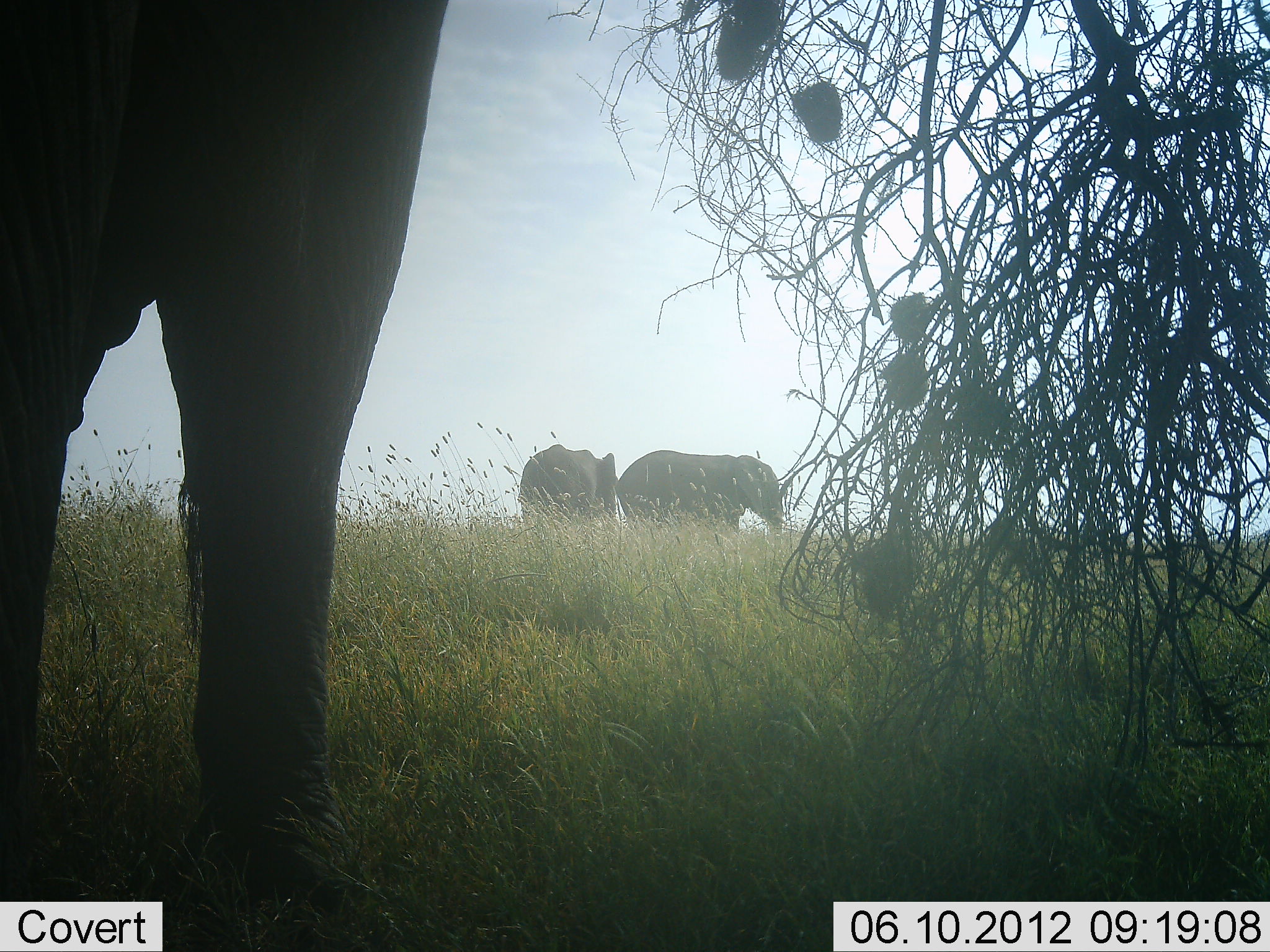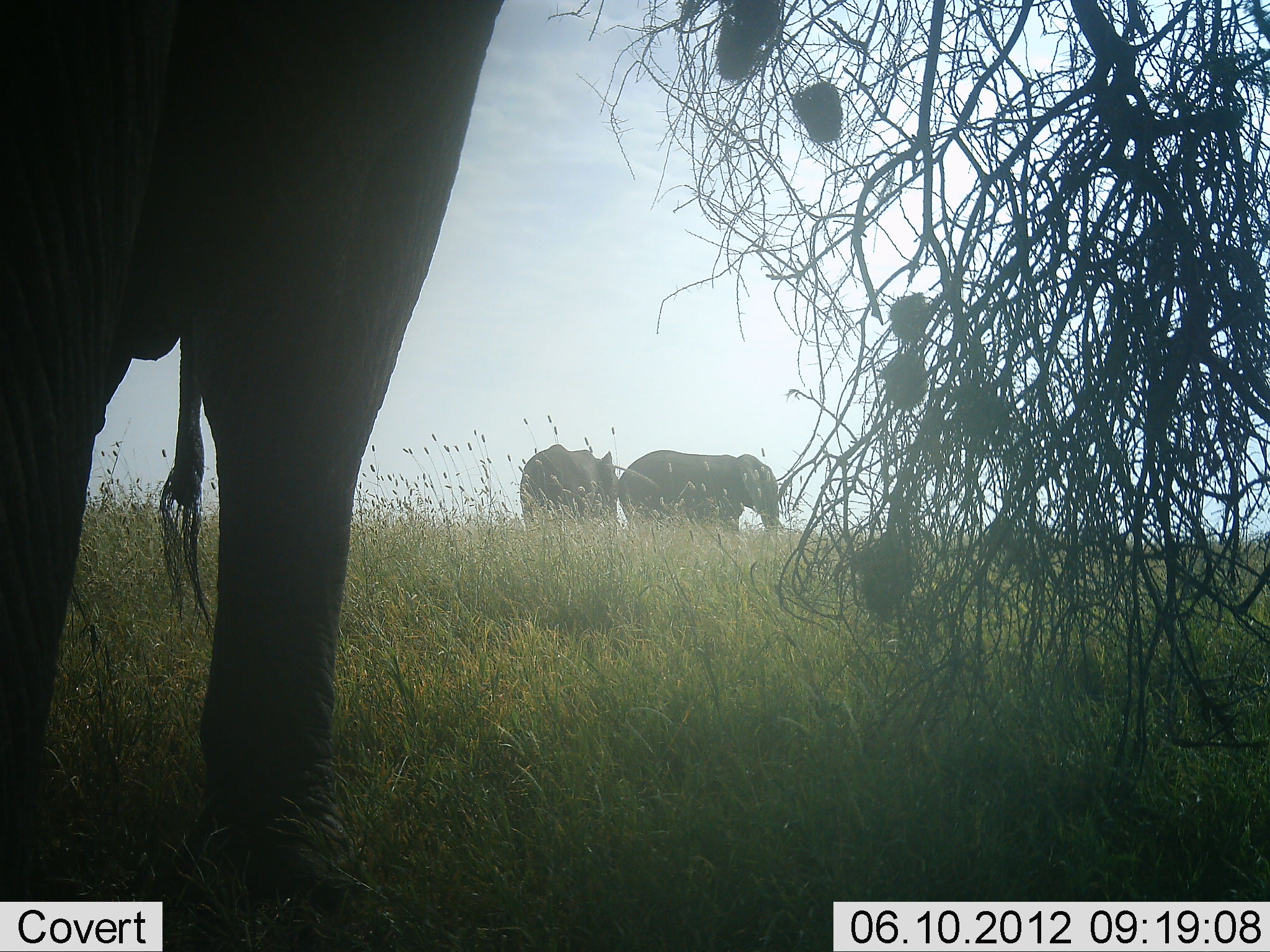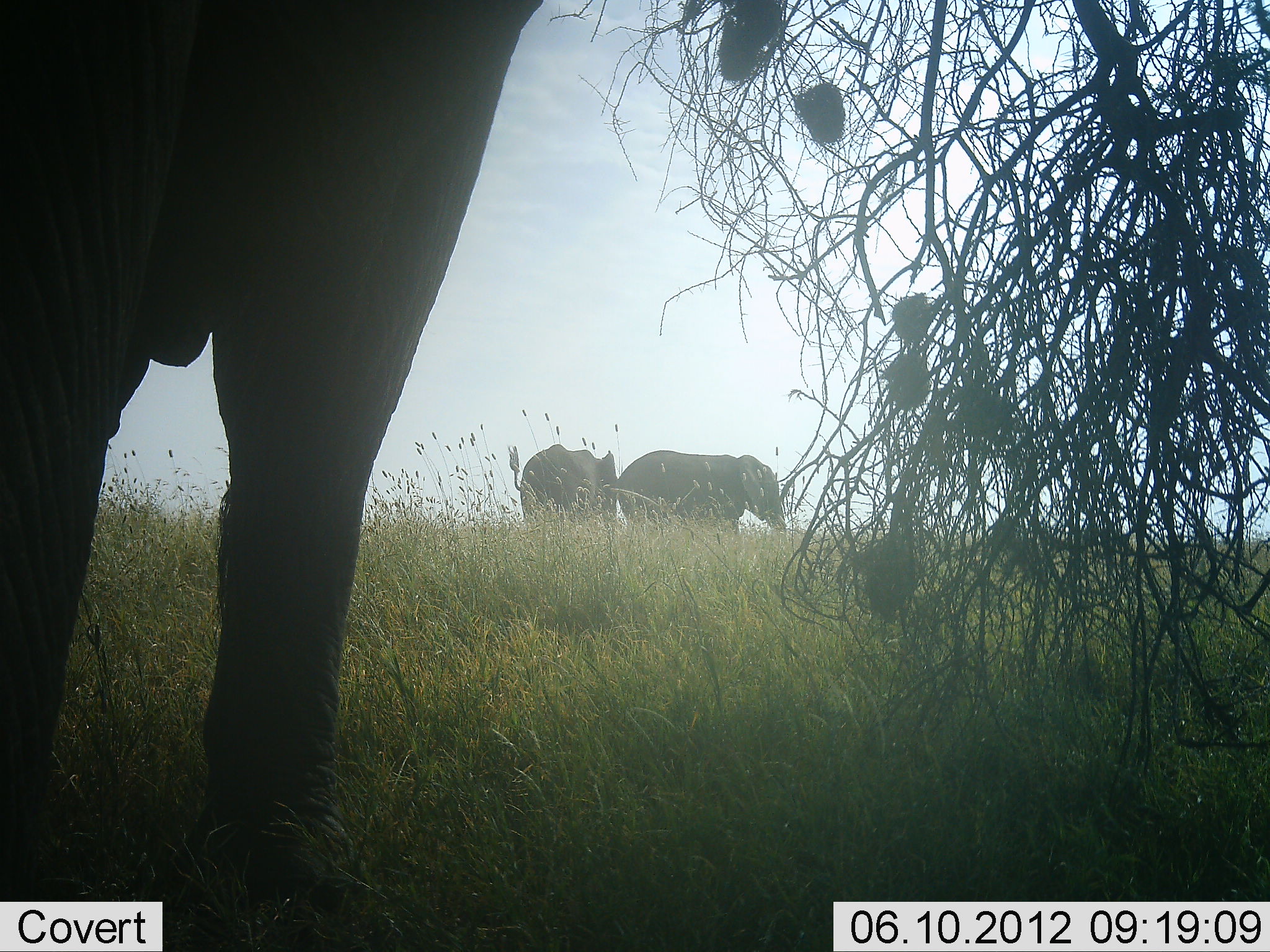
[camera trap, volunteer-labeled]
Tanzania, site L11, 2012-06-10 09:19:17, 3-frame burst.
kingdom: Animalia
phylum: Chordata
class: Mammalia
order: Proboscidea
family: Elephantidae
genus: Loxodonta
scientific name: Loxodonta africana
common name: african bush elephant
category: elephant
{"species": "elephant (african bush elephant) (Loxodonta africana)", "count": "3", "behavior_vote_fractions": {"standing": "75%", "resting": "5%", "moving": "10%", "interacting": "0%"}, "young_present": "0%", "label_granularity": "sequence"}